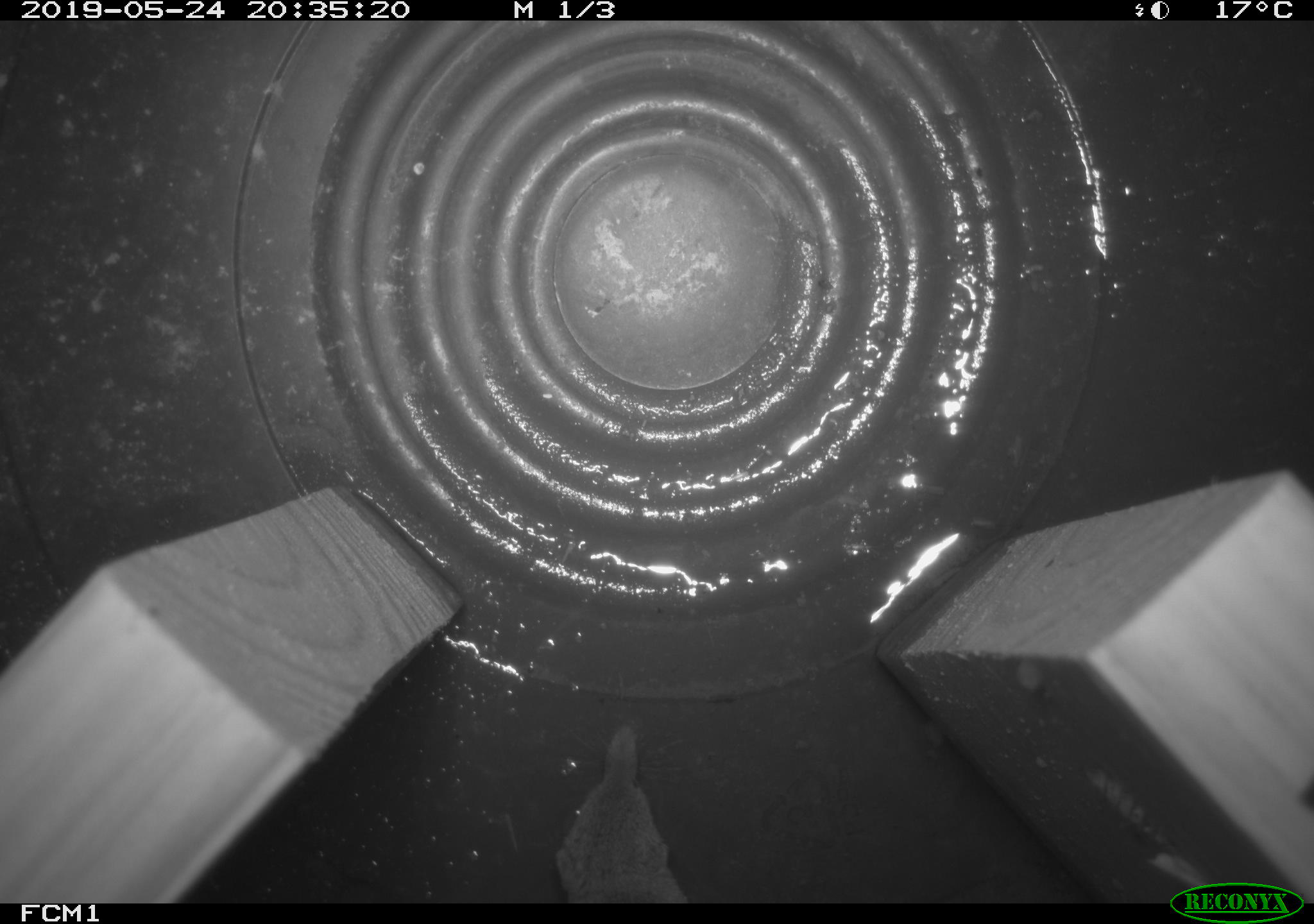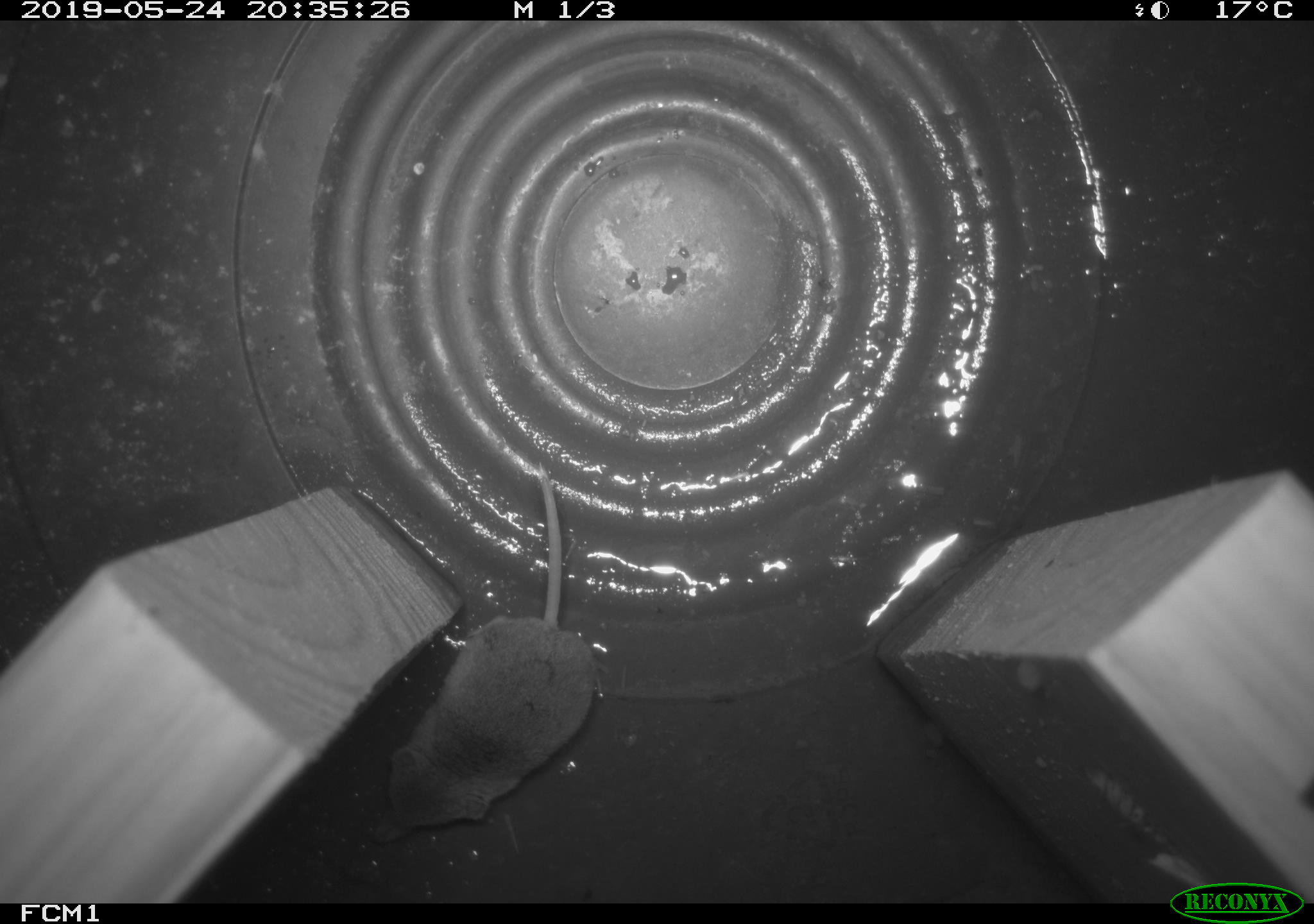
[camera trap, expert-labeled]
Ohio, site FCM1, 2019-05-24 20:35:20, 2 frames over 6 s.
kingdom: Animalia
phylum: Chordata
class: Mammalia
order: Eulipotyphla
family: Soricidae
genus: Sorex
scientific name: Sorex cinereus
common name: masked shrew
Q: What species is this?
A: Masked shrew (Sorex cinereus).